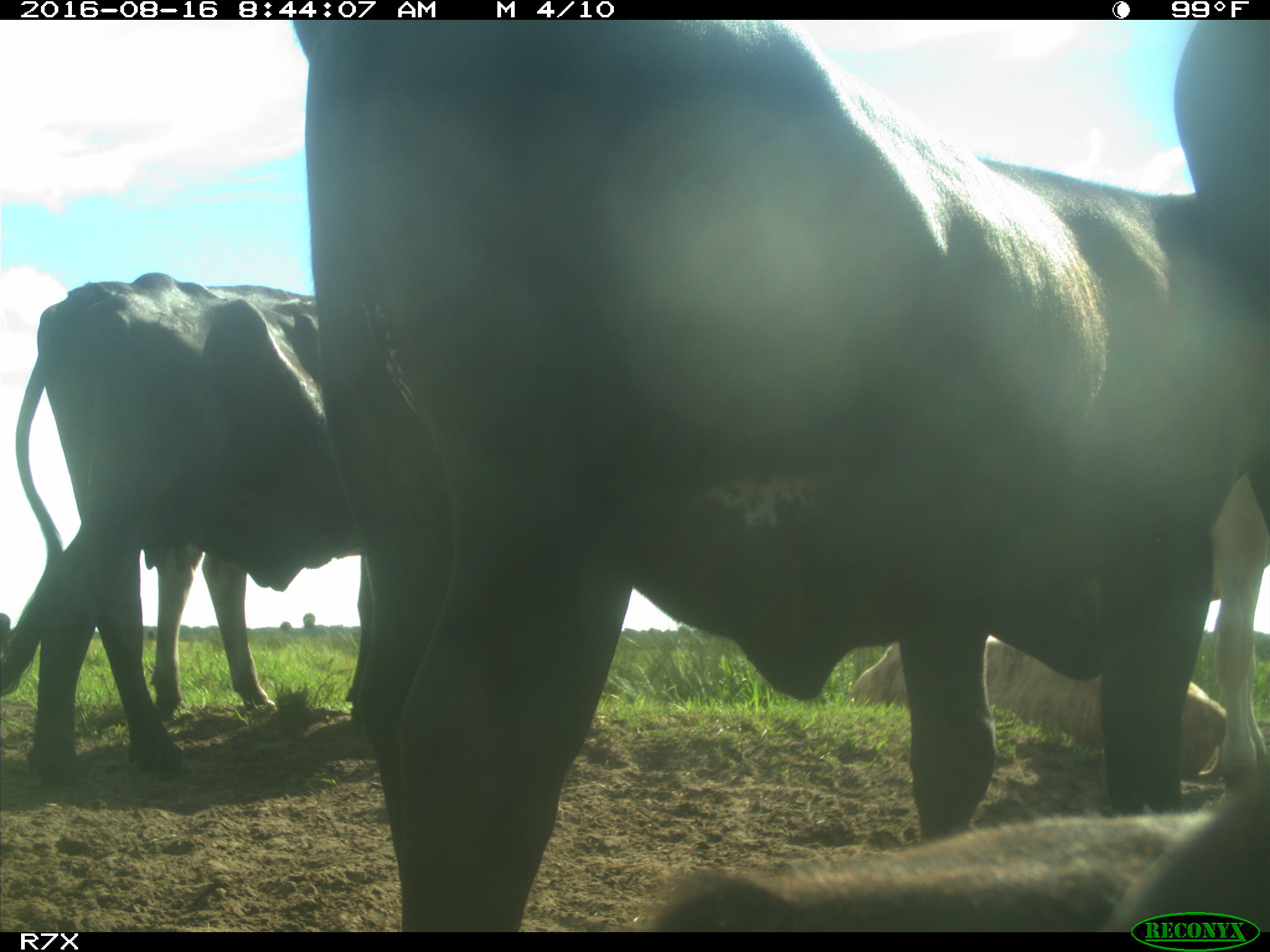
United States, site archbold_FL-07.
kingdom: Animalia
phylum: Chordata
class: Mammalia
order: Artiodactyla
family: Bovidae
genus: Bos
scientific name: Bos taurus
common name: domestic cow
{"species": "Bos taurus (domestic cow)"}